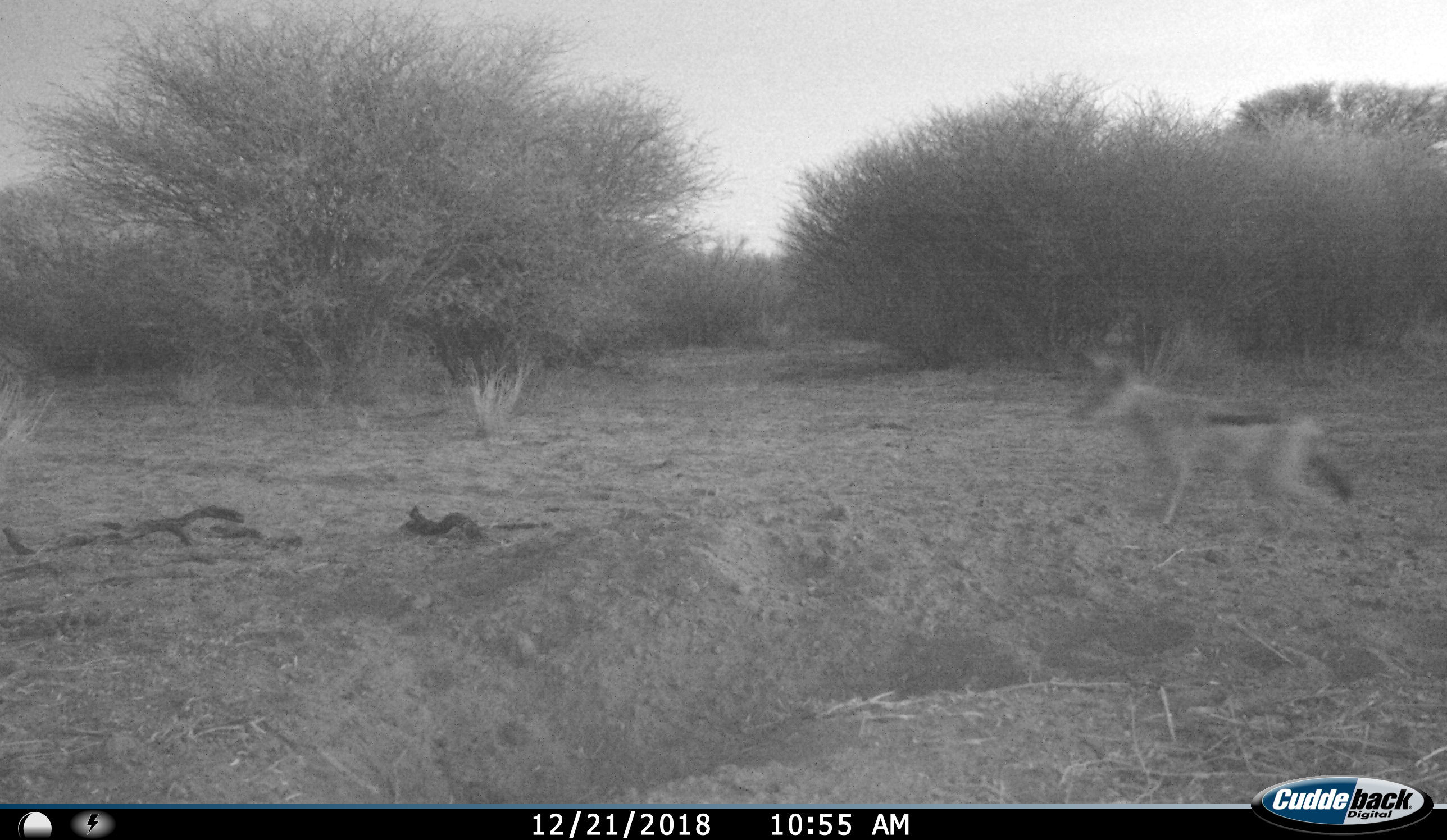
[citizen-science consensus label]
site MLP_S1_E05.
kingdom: Animalia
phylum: Chordata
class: Mammalia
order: Carnivora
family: Canidae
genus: Lupulella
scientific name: Lupulella mesomelas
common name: black-backed jackal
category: jackalblackbacked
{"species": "jackalblackbacked (black-backed jackal) (Lupulella mesomelas)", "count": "1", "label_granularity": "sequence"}